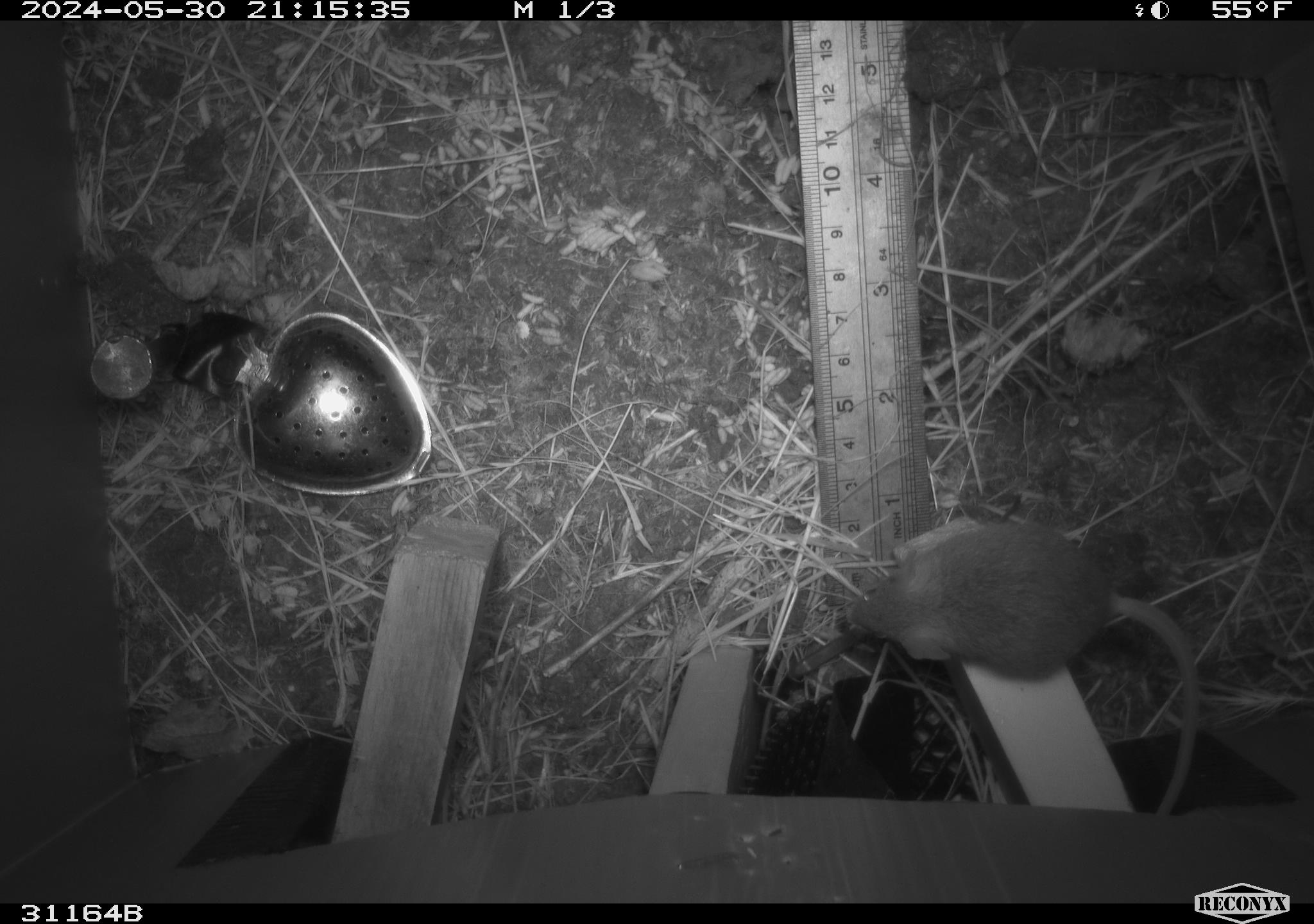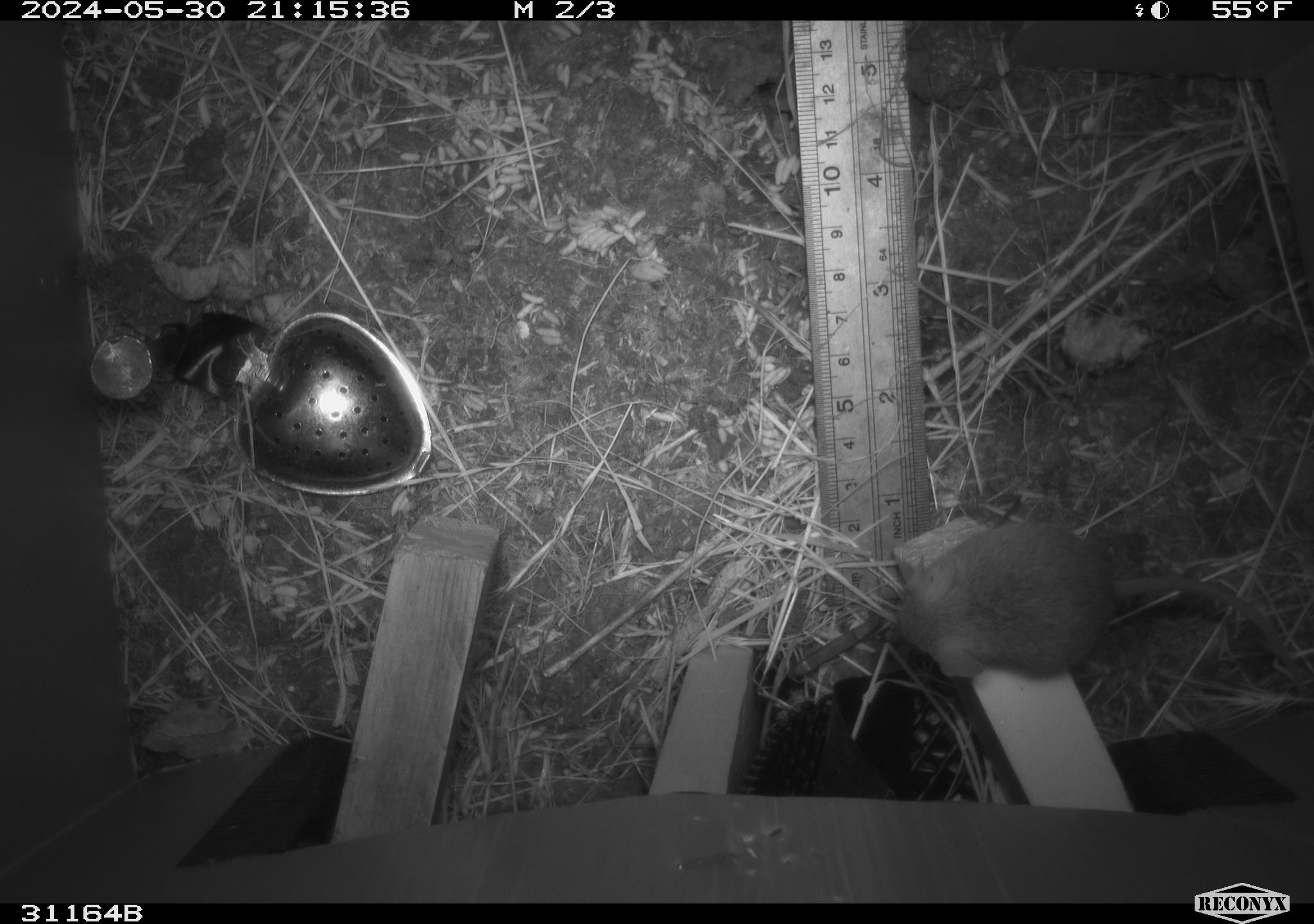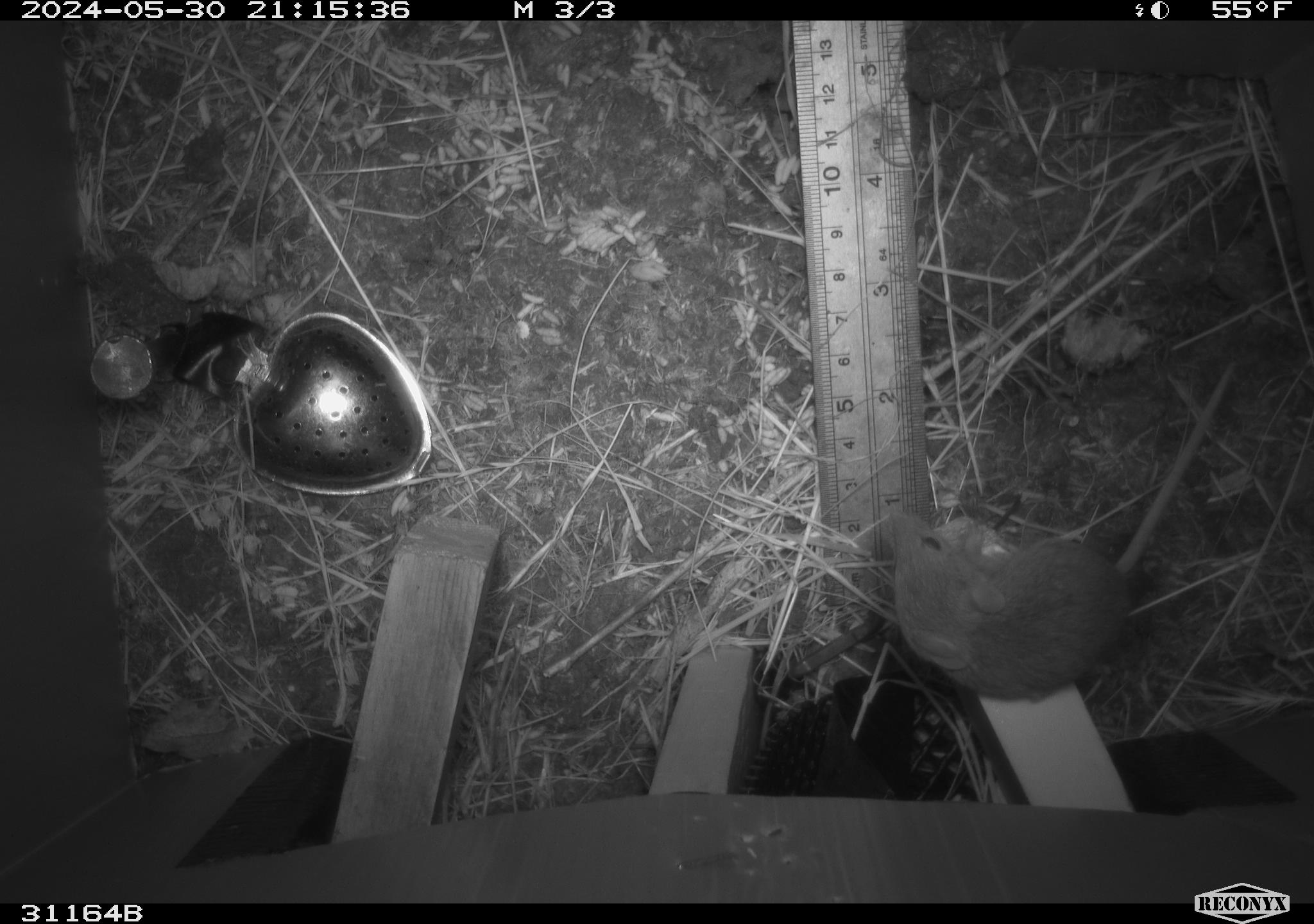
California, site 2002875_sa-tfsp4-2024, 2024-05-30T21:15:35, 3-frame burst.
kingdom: Animalia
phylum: Chordata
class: Mammalia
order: Rodentia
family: Muridae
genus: Mus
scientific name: Mus musculus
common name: house mouse